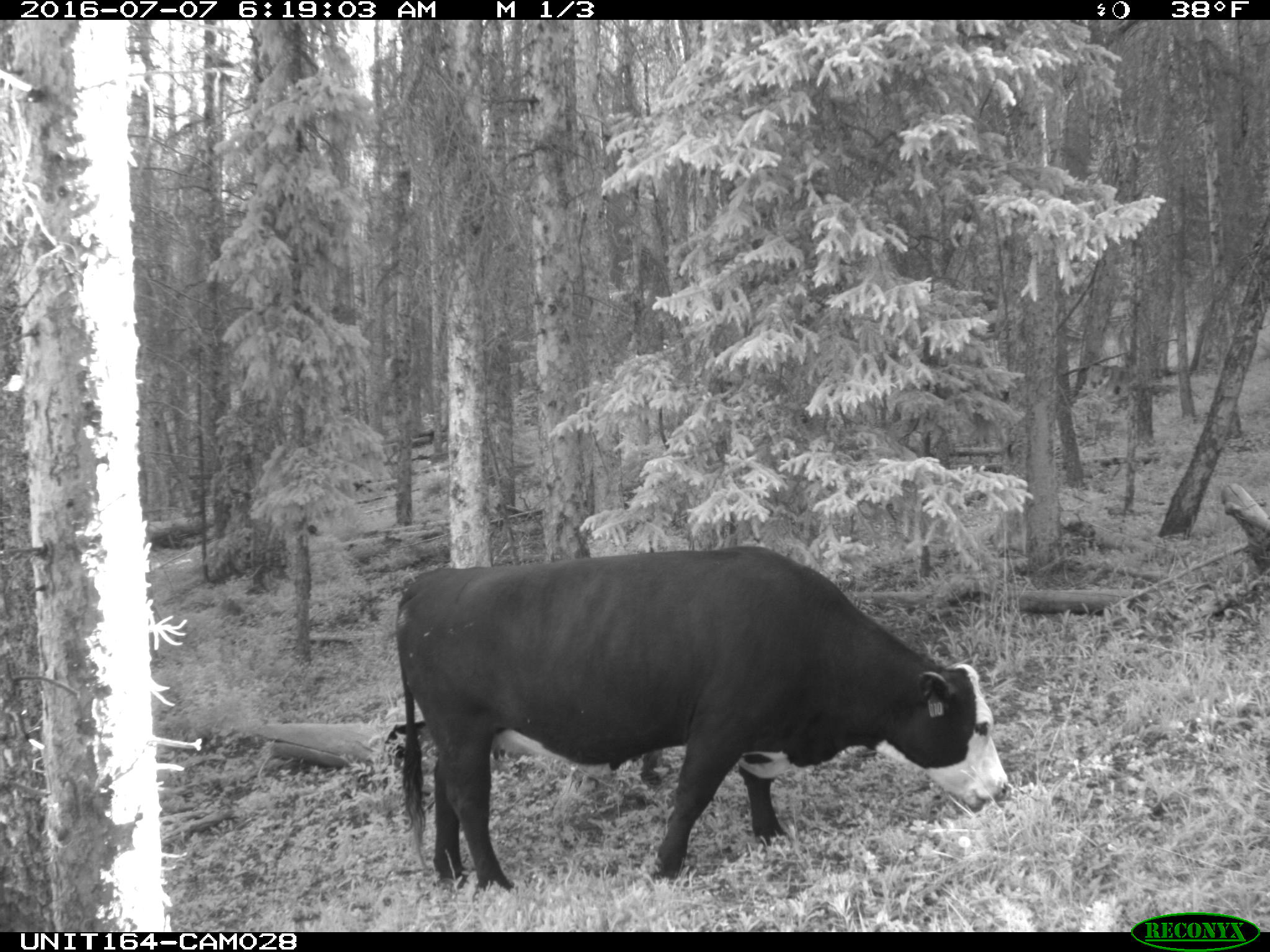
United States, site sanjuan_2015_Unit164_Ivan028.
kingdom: Animalia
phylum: Chordata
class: Mammalia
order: Artiodactyla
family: Bovidae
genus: Bos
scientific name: Bos taurus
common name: domestic cow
Bos taurus (domestic cow).